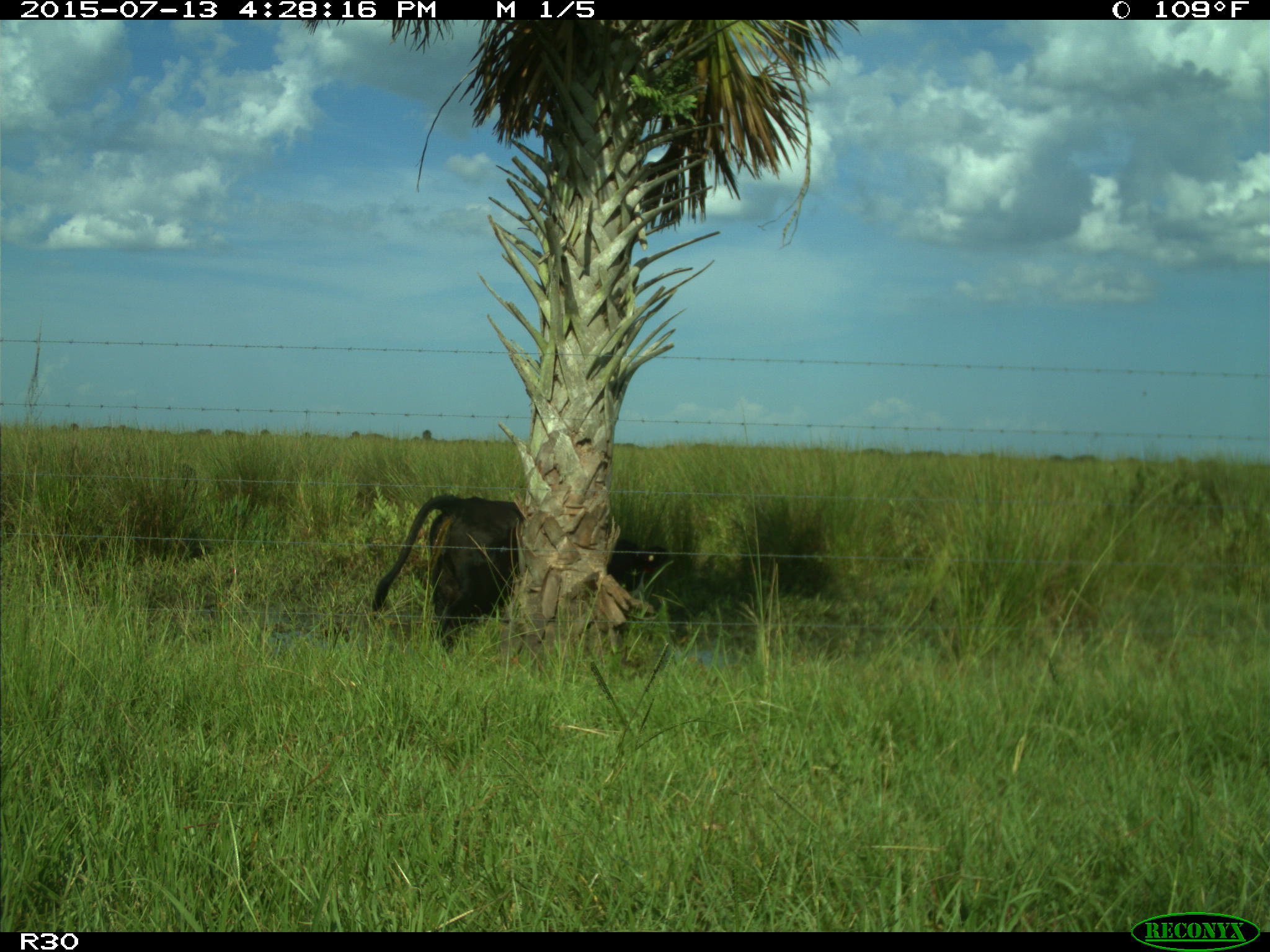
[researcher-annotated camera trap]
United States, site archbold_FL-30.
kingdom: Animalia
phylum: Chordata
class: Mammalia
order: Artiodactyla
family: Bovidae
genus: Bos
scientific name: Bos taurus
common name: domestic cow